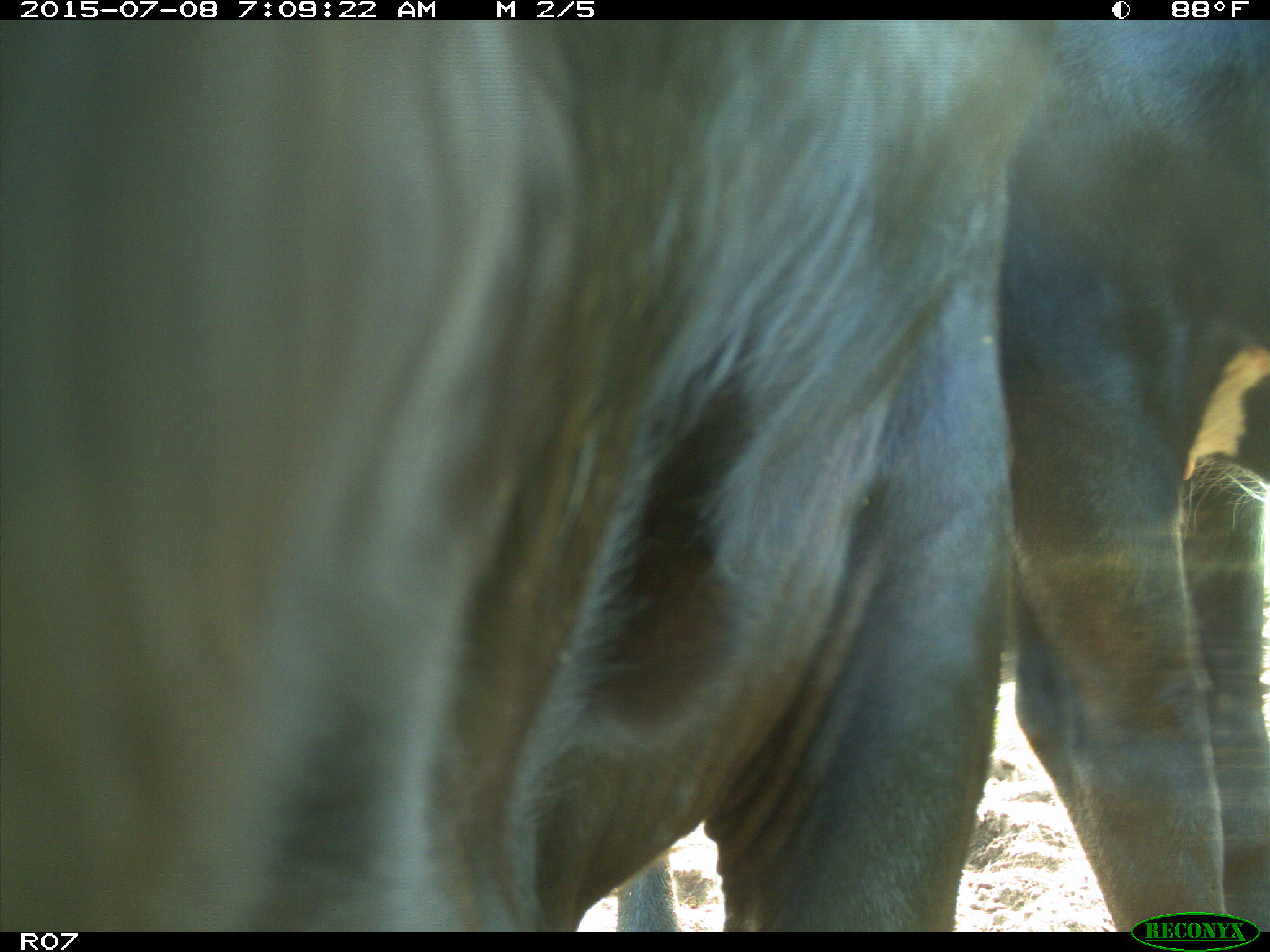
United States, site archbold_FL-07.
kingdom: Animalia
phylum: Chordata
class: Mammalia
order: Artiodactyla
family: Bovidae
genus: Bos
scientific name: Bos taurus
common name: domestic cow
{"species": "Bos taurus (domestic cow)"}